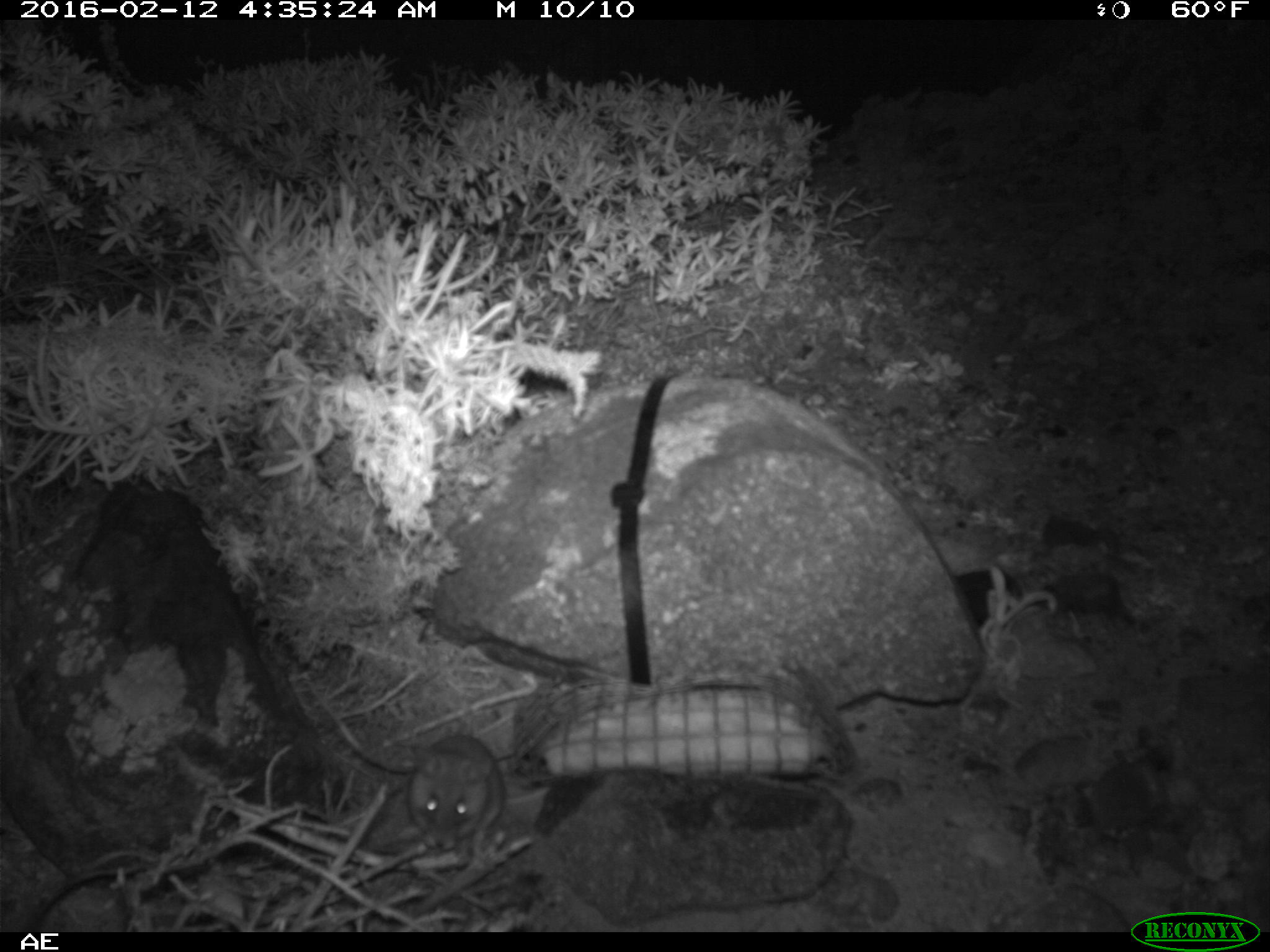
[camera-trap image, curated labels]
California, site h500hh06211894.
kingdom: Animalia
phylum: Chordata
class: Mammalia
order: Rodentia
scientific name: Rodentia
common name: rodent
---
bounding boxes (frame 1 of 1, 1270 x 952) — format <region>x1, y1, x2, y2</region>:
rodent: <region>336, 719, 505, 847</region>